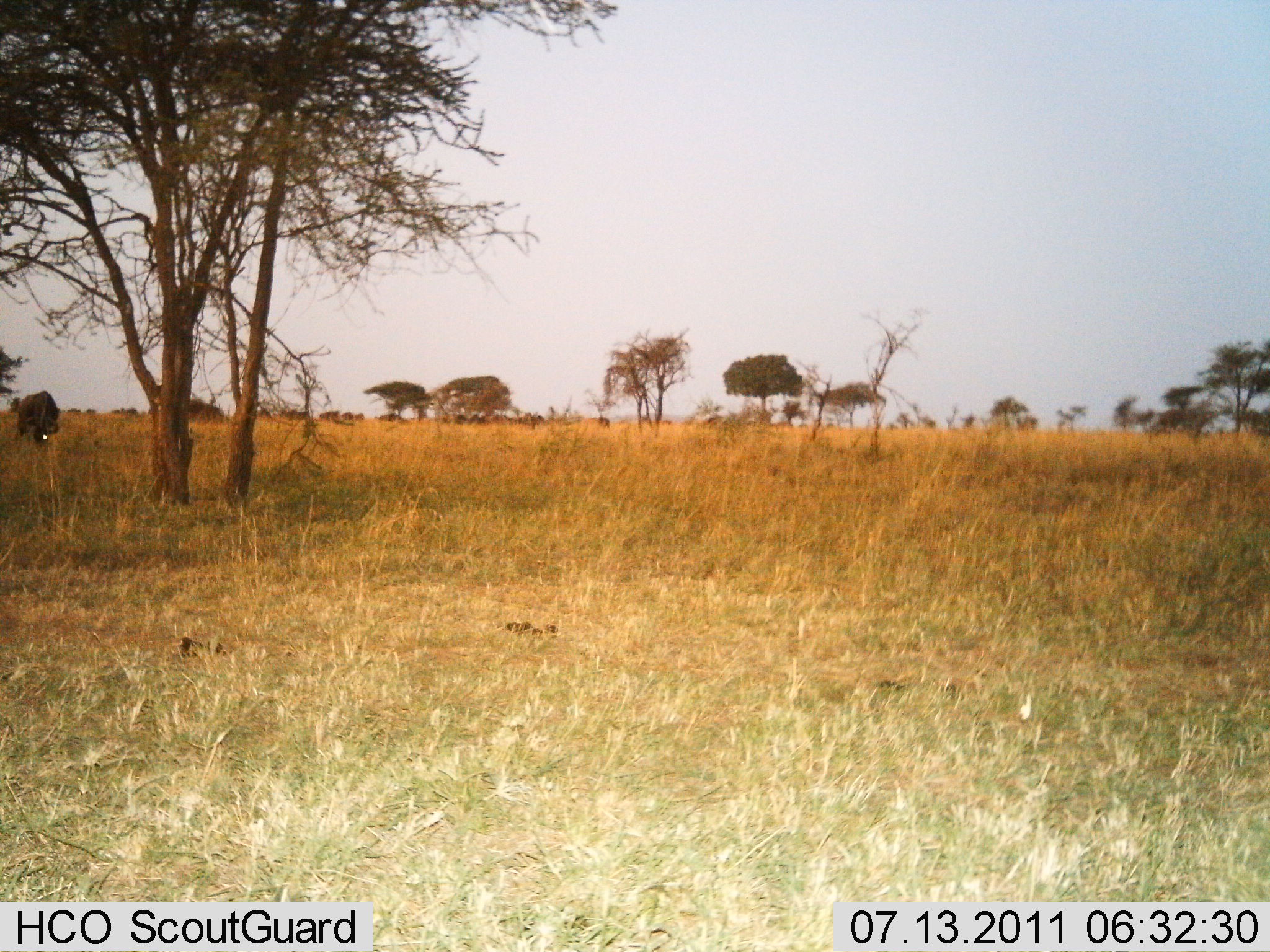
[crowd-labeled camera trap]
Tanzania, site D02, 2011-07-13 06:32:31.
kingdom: Animalia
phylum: Chordata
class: Mammalia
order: Artiodactyla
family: Bovidae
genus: Connochaetes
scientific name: Connochaetes taurinus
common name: blue wildebeest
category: wildebeest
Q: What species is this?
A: Wildebeest (blue wildebeest) (Connochaetes taurinus).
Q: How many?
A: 1.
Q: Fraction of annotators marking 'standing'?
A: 27%.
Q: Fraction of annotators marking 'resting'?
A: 0%.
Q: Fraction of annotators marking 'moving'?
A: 18%.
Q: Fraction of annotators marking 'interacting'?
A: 0%.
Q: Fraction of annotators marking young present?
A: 0%.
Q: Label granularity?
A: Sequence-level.